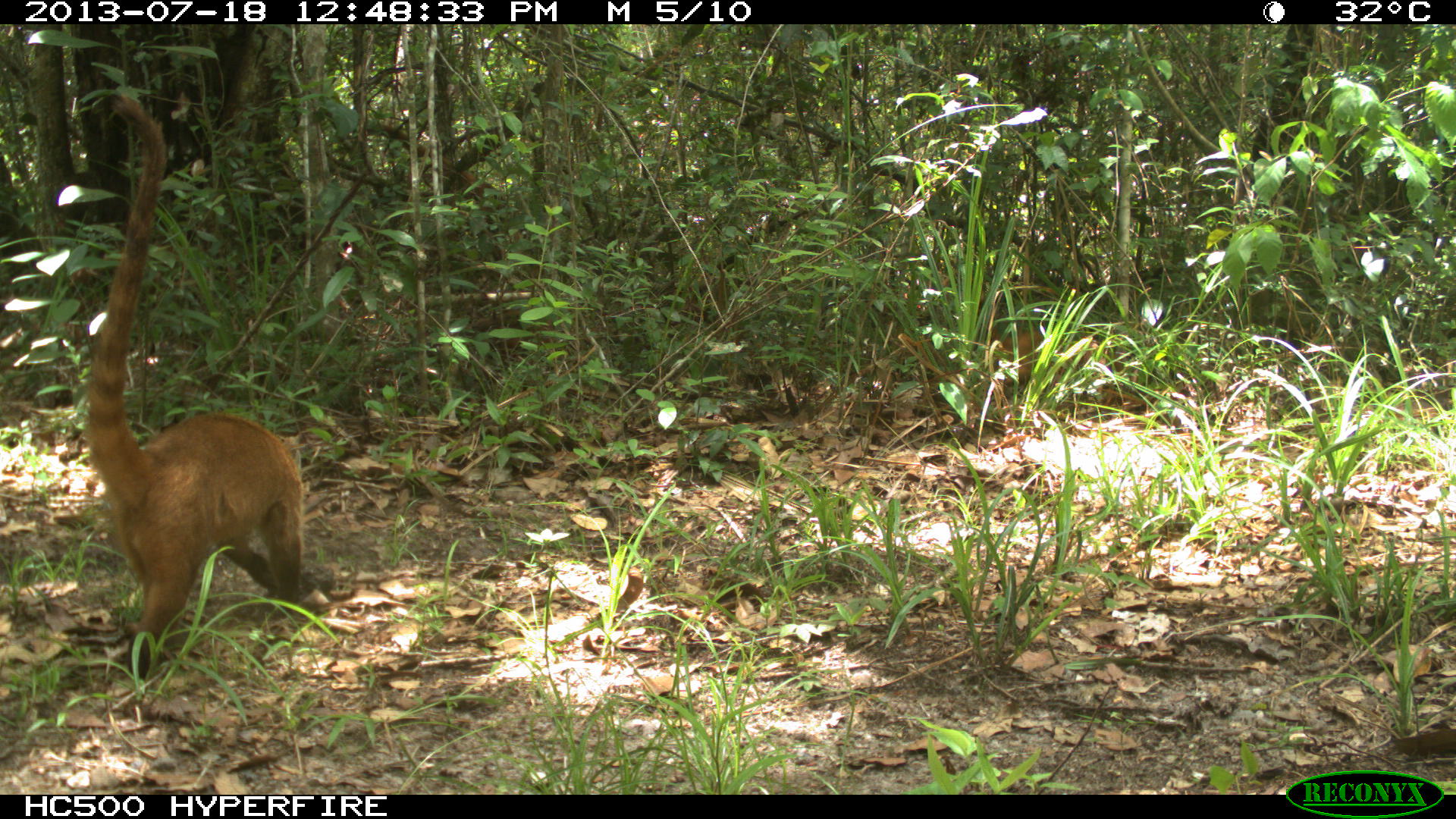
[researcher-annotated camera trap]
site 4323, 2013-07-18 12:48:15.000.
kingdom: Animalia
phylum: Chordata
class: Mammalia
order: Carnivora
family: Procyonidae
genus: Nasua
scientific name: Nasua narica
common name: white-nosed coati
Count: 4.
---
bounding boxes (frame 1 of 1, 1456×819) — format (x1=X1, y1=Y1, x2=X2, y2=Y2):
nasua narica: (x1=82, y1=94, x2=308, y2=673)